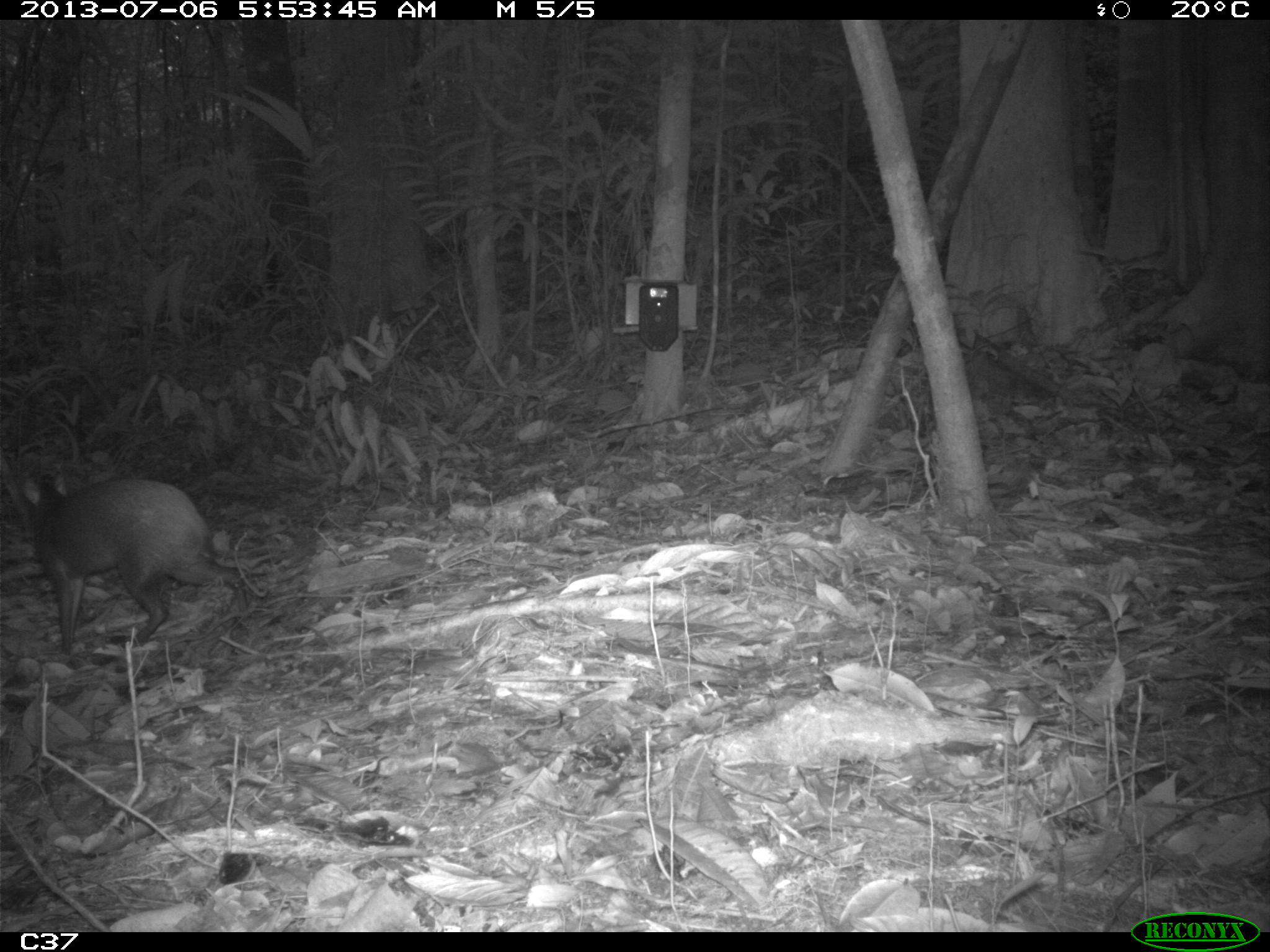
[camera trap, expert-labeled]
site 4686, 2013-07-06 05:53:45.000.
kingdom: Animalia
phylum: Chordata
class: Mammalia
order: Rodentia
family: Dasyproctidae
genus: Dasyprocta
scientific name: Dasyprocta leporina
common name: red-rumped agouti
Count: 1.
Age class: adult.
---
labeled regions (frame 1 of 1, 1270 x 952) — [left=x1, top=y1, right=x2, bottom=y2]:
dasyprocta leporina: [left=19, top=468, right=247, bottom=657]